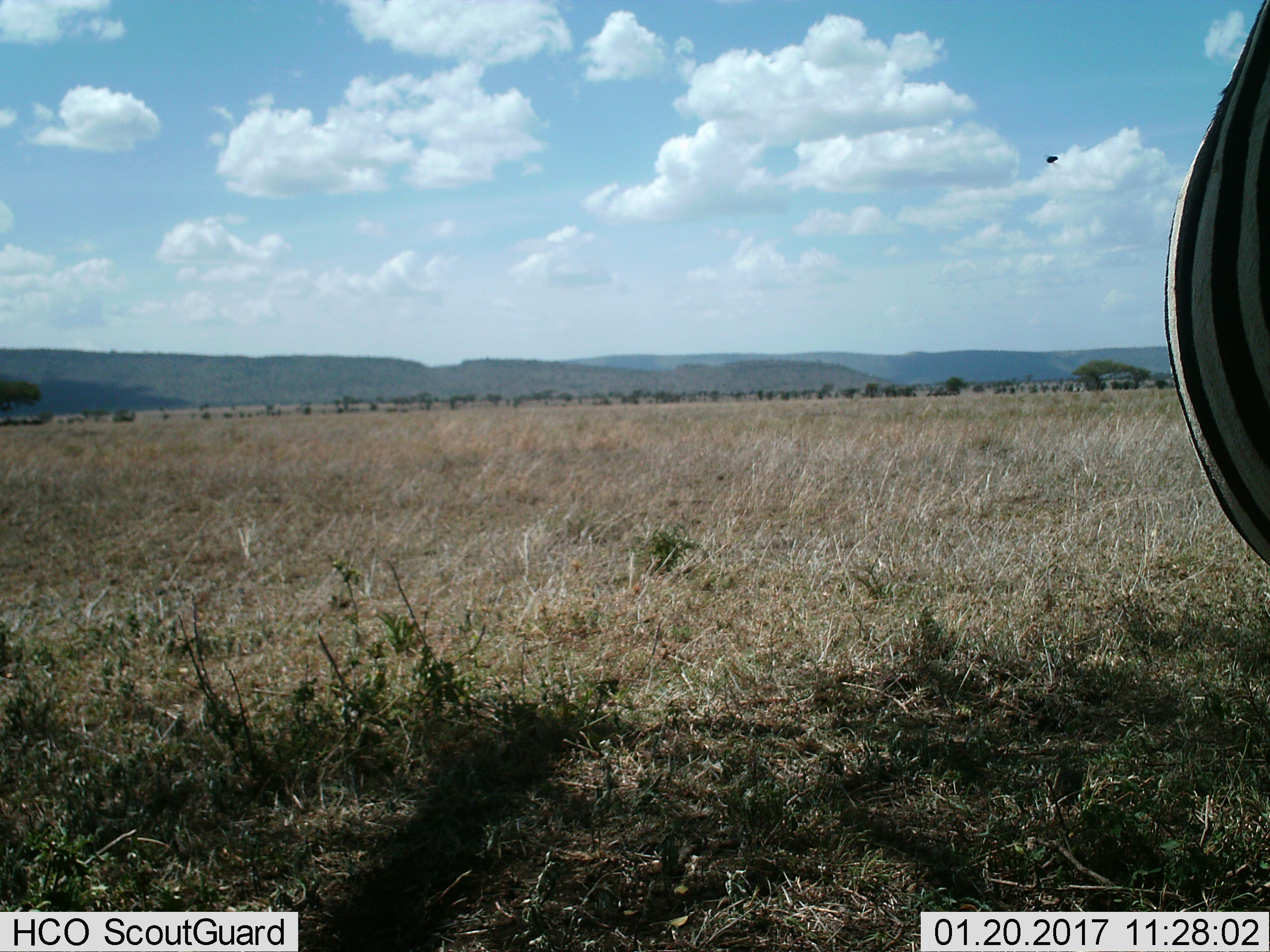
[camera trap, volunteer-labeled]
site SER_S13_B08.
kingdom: Animalia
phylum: Chordata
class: Mammalia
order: Perissodactyla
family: Equidae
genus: Equus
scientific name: Equus quagga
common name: plains zebra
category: zebraplains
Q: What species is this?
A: Zebraplains (plains zebra) (Equus quagga).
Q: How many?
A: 1.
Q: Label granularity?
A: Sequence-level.